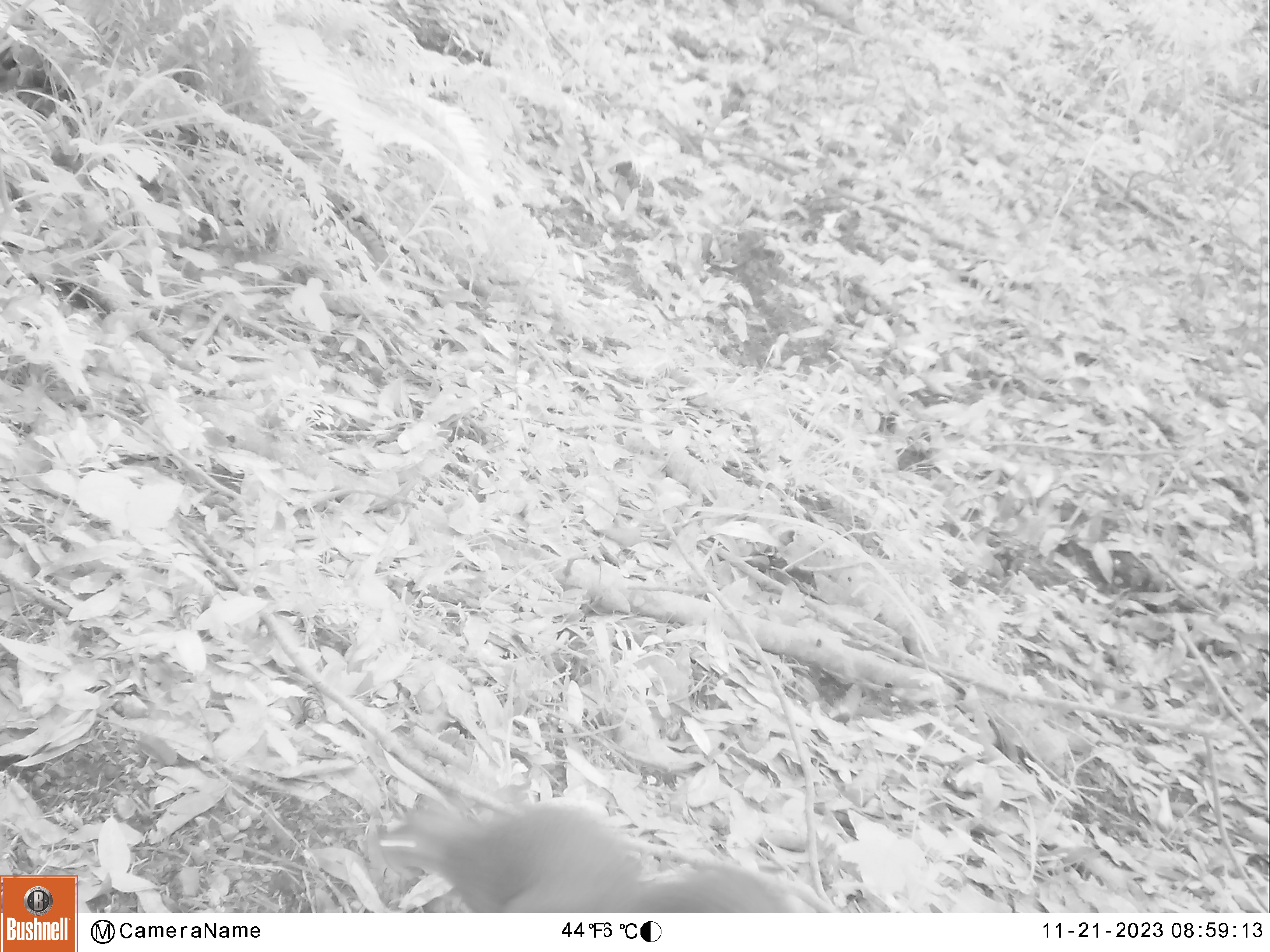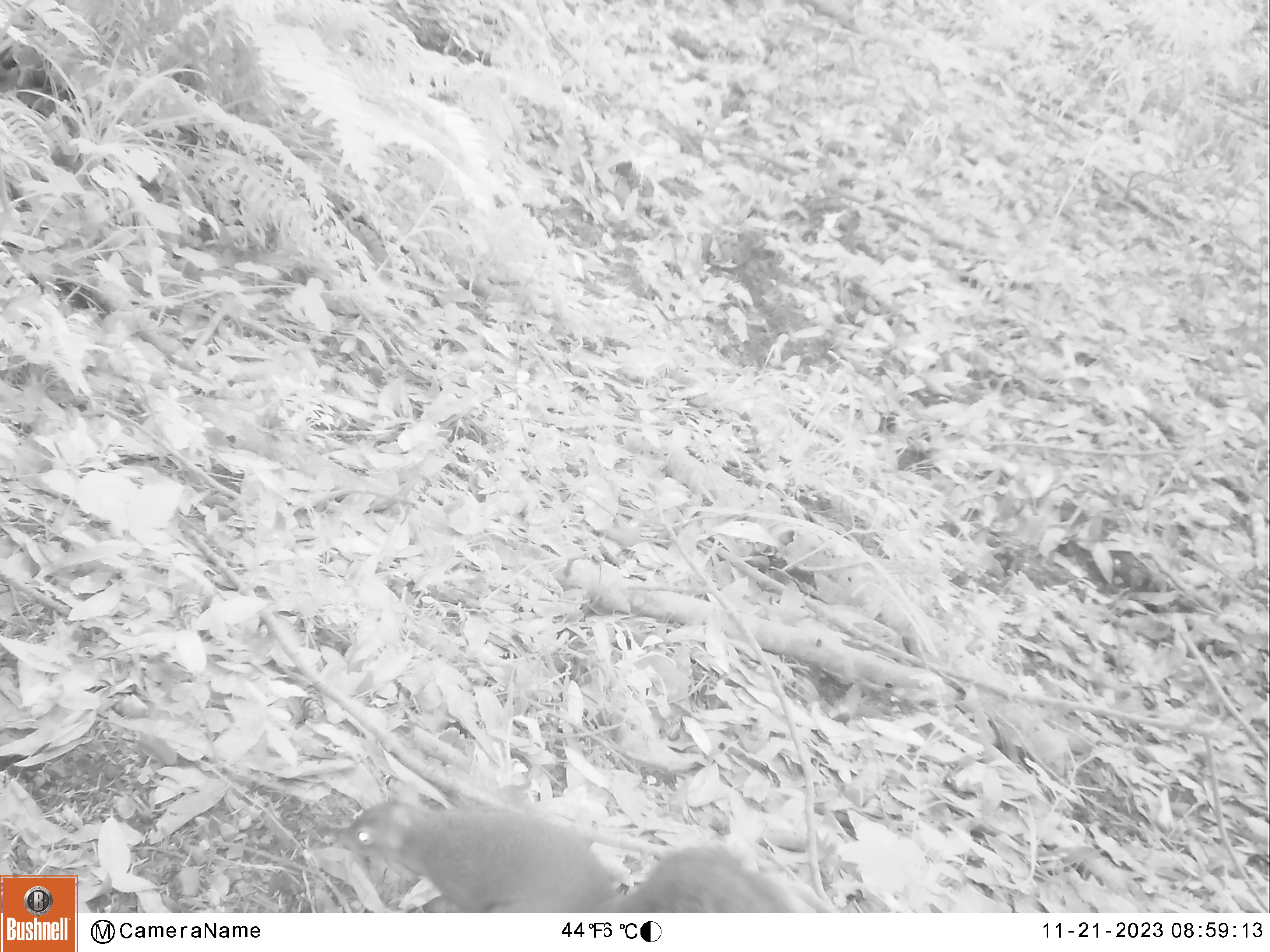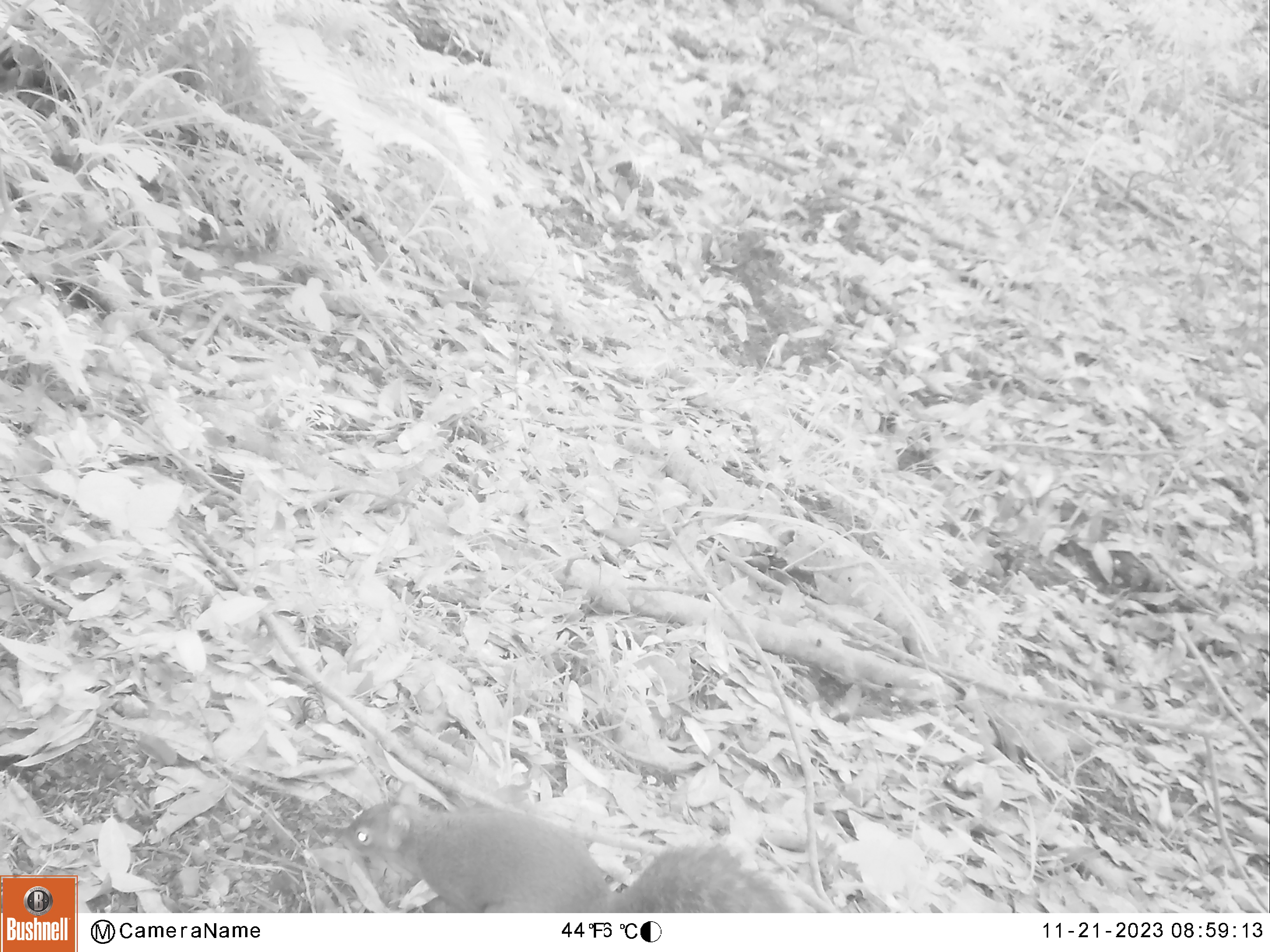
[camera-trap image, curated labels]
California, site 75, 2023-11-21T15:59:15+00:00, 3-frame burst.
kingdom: Animalia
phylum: Chordata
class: Mammalia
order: Rodentia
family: Sciuridae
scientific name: Sciuridae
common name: squirrel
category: unknown squirrel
Unknown squirrel (squirrel) (Sciuridae).